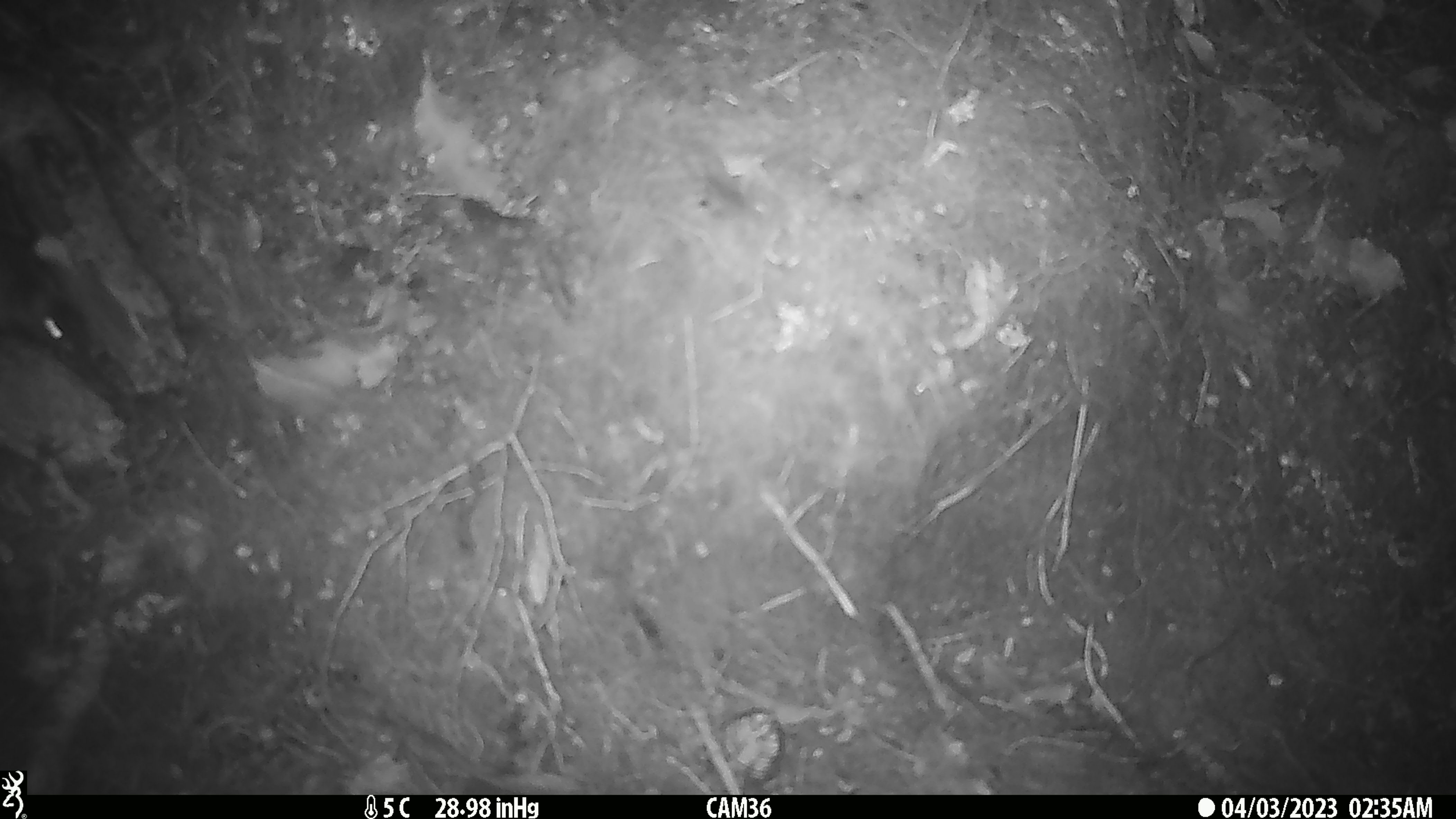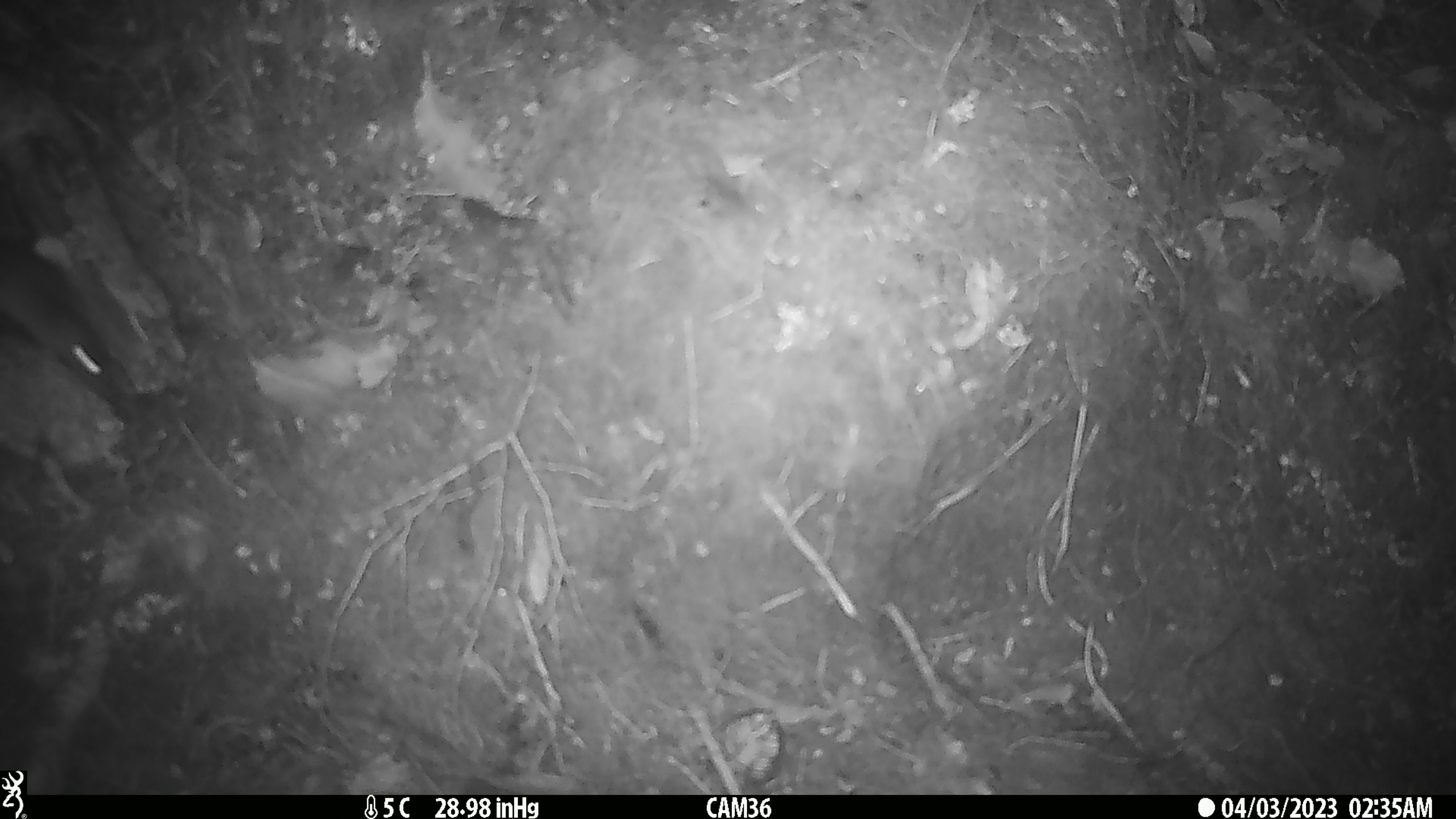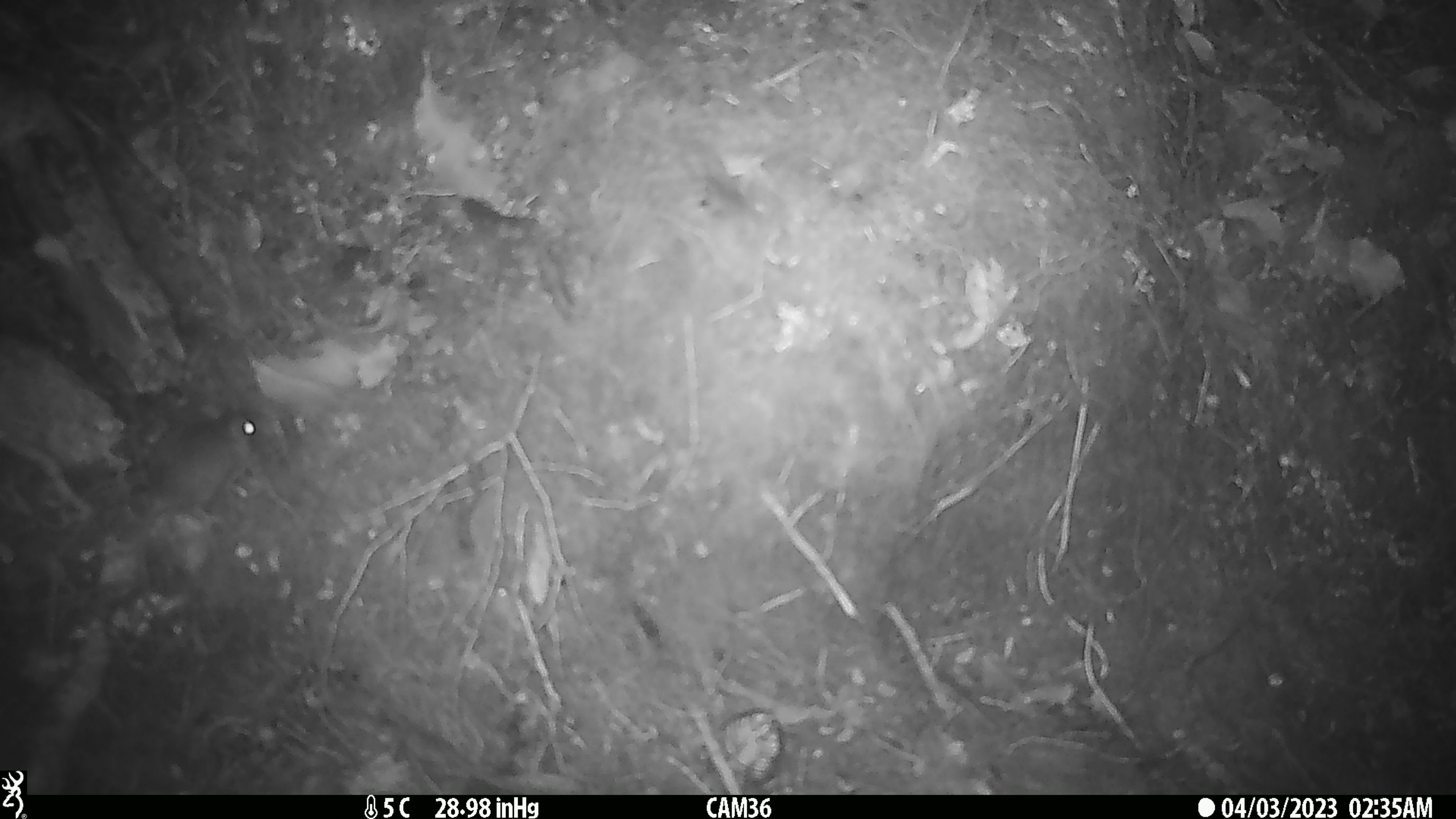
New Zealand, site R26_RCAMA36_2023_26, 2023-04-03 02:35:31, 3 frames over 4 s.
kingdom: Animalia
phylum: Chordata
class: Mammalia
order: Rodentia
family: Muridae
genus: Mus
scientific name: Mus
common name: mouse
Mouse (Mus).